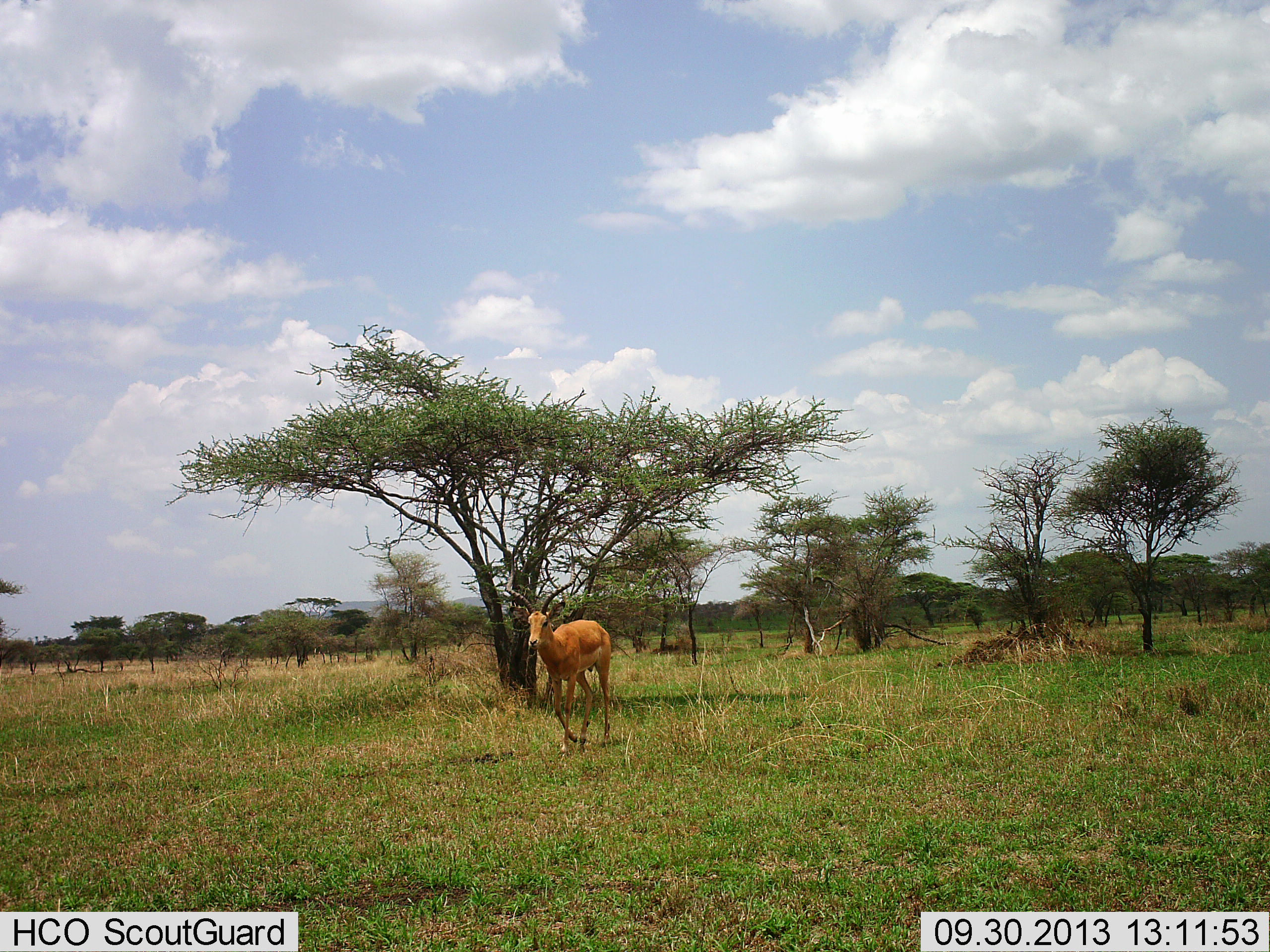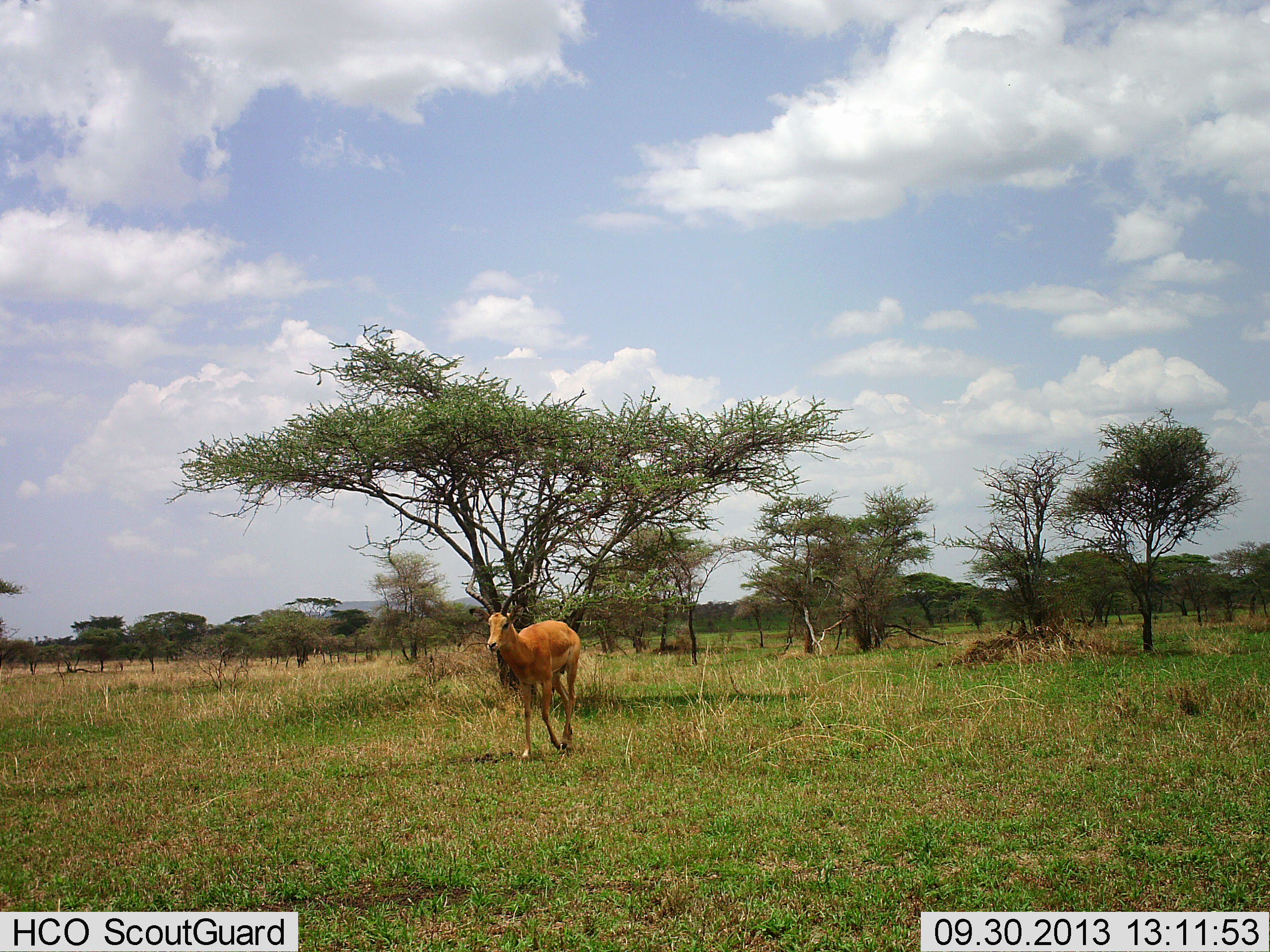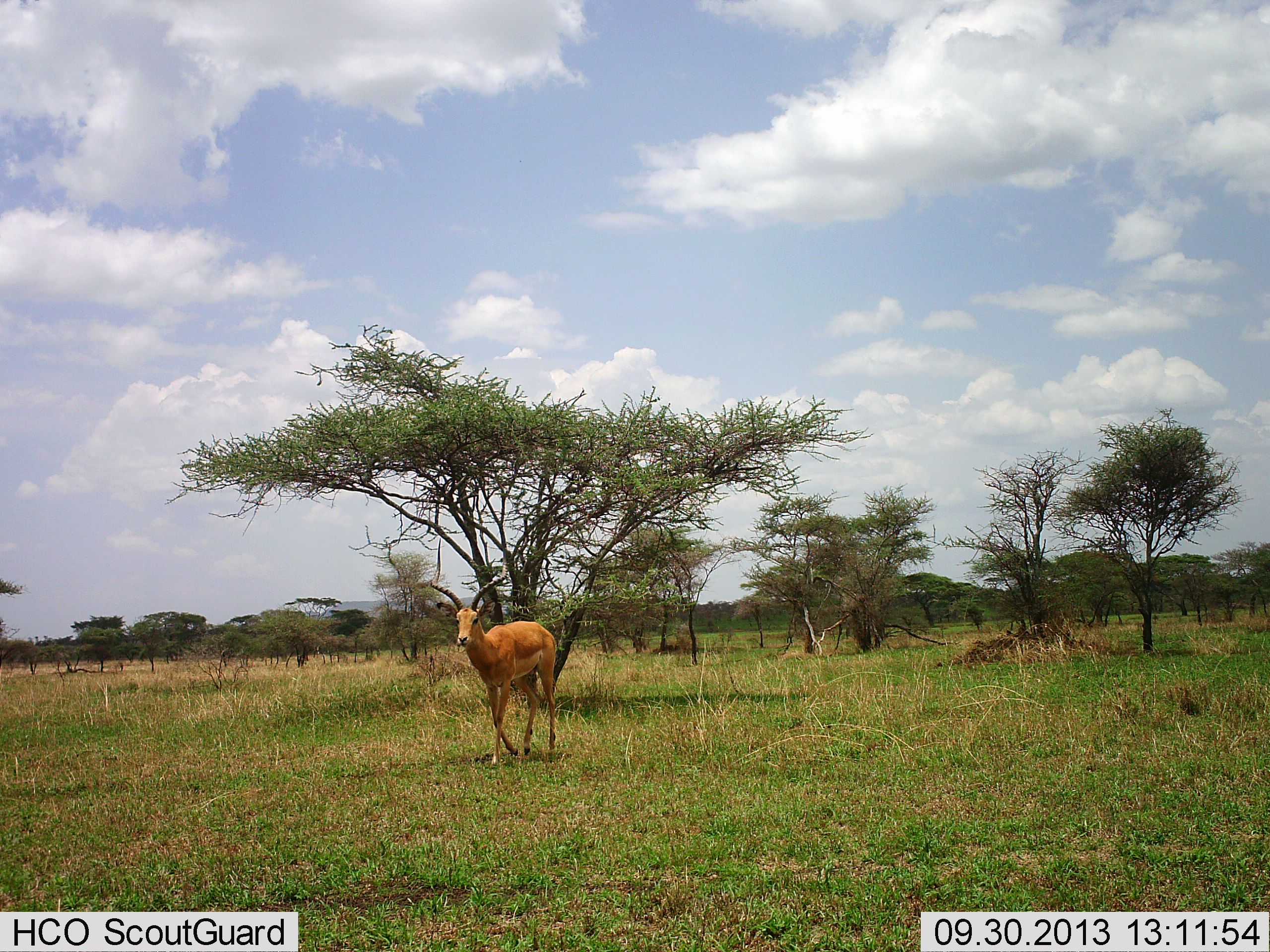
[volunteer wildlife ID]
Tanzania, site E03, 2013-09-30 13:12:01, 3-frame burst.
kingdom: Animalia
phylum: Chordata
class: Mammalia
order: Artiodactyla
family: Bovidae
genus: Aepyceros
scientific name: Aepyceros melampus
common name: impala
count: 1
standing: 0%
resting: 0%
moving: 96%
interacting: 0%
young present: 0%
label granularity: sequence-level